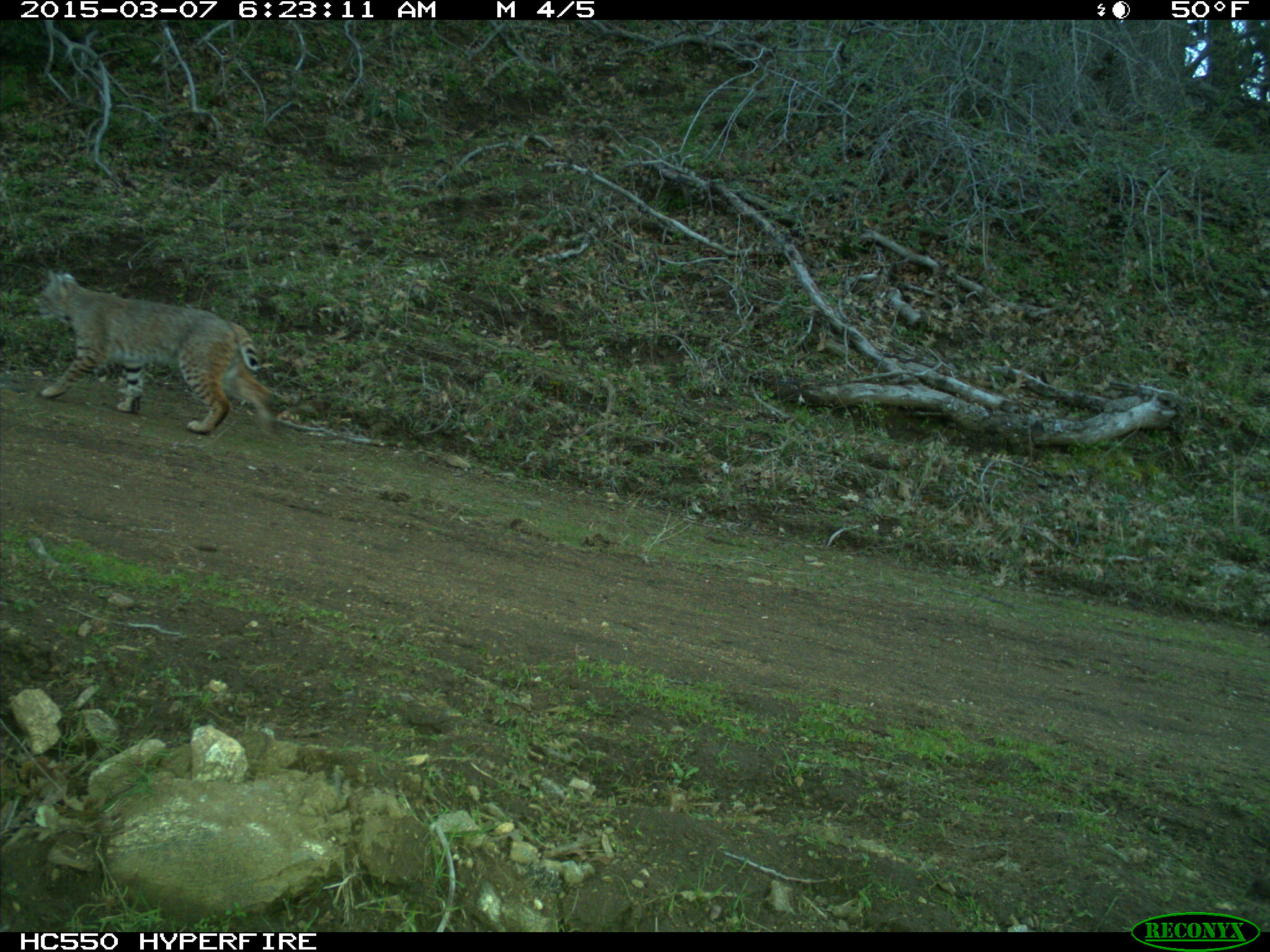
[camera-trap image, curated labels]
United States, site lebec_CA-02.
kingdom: Animalia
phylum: Chordata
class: Mammalia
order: Carnivora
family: Felidae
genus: Lynx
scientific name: Lynx rufus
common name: bobcat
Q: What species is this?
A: Lynx rufus (bobcat).